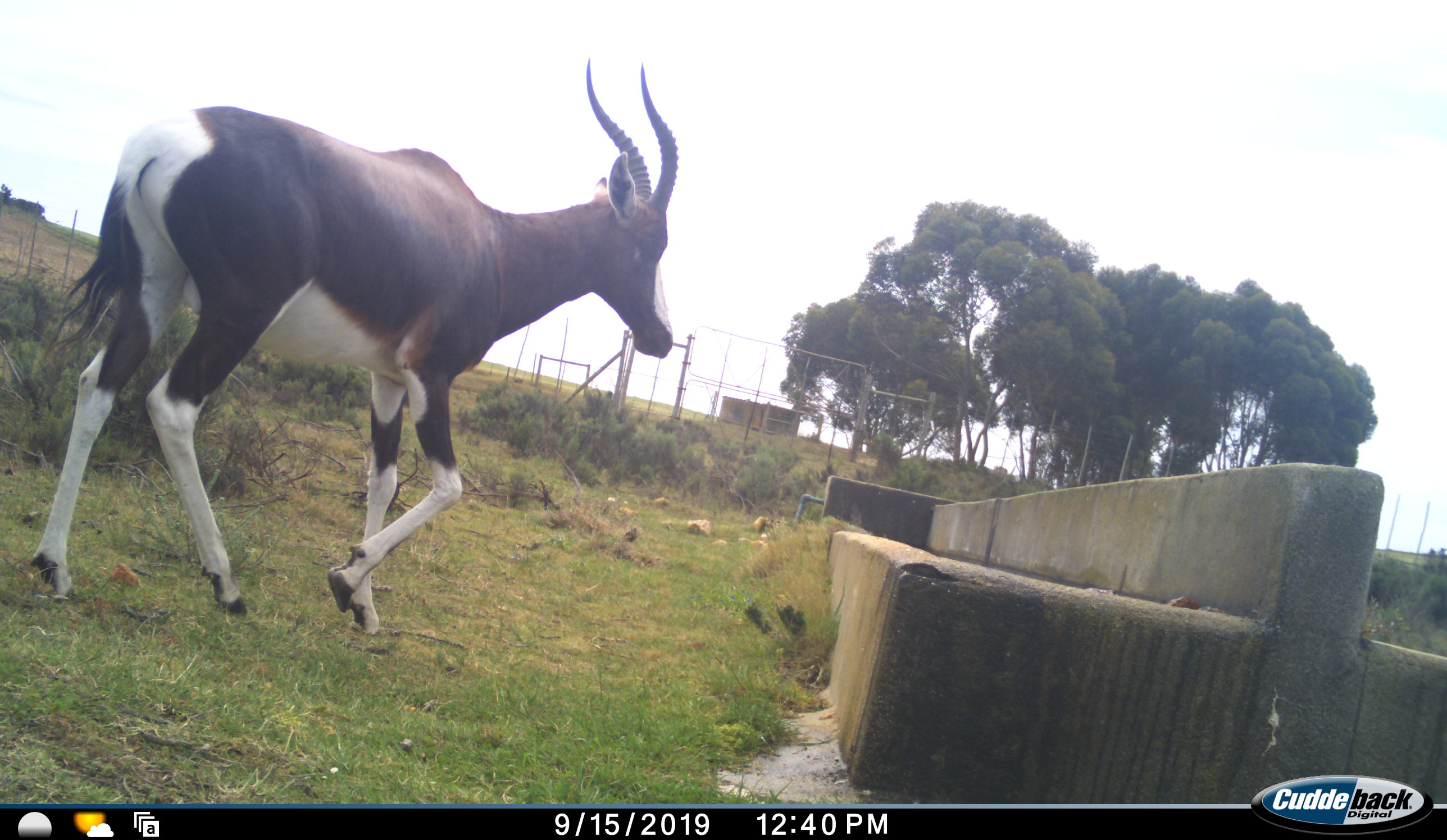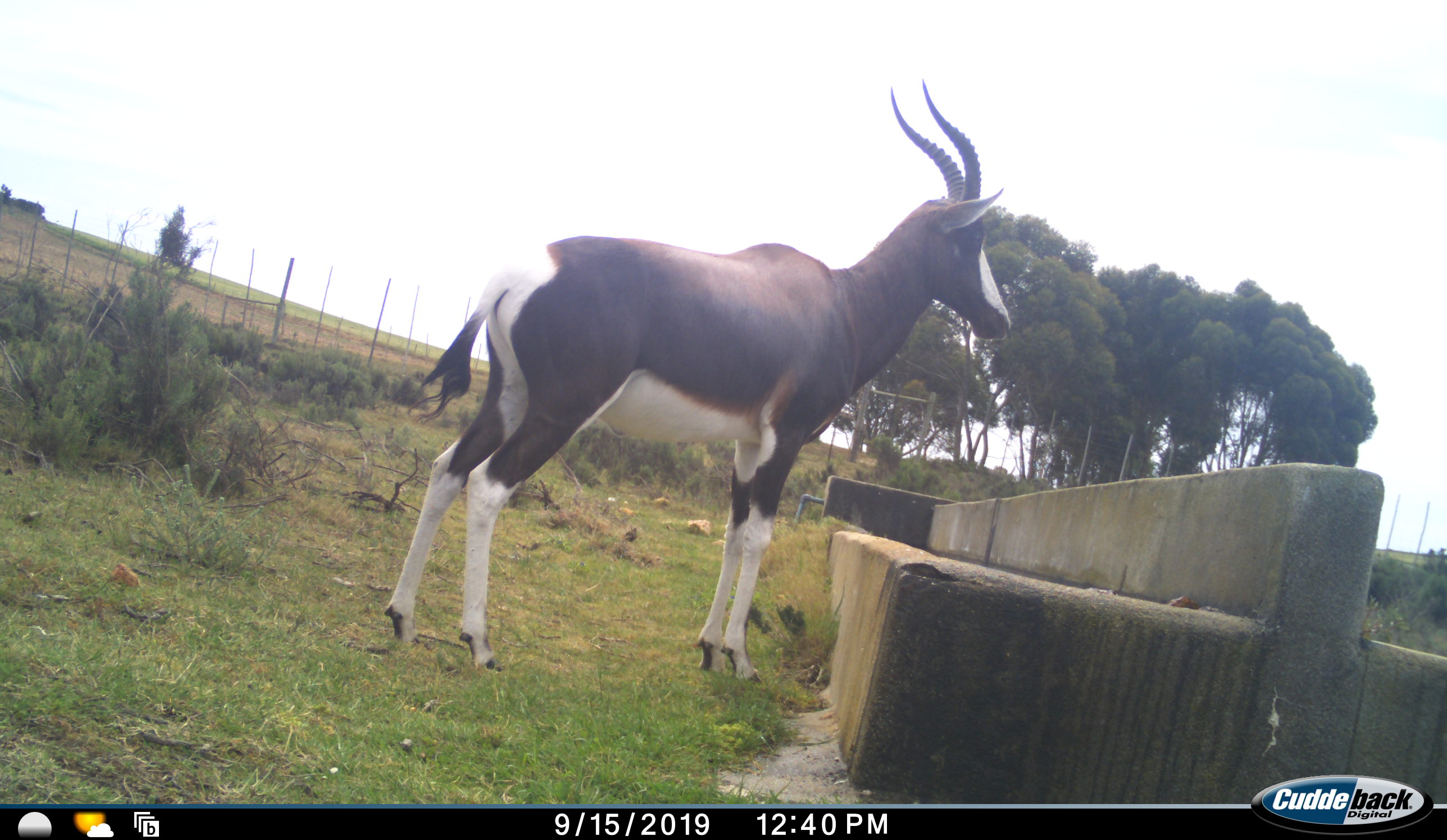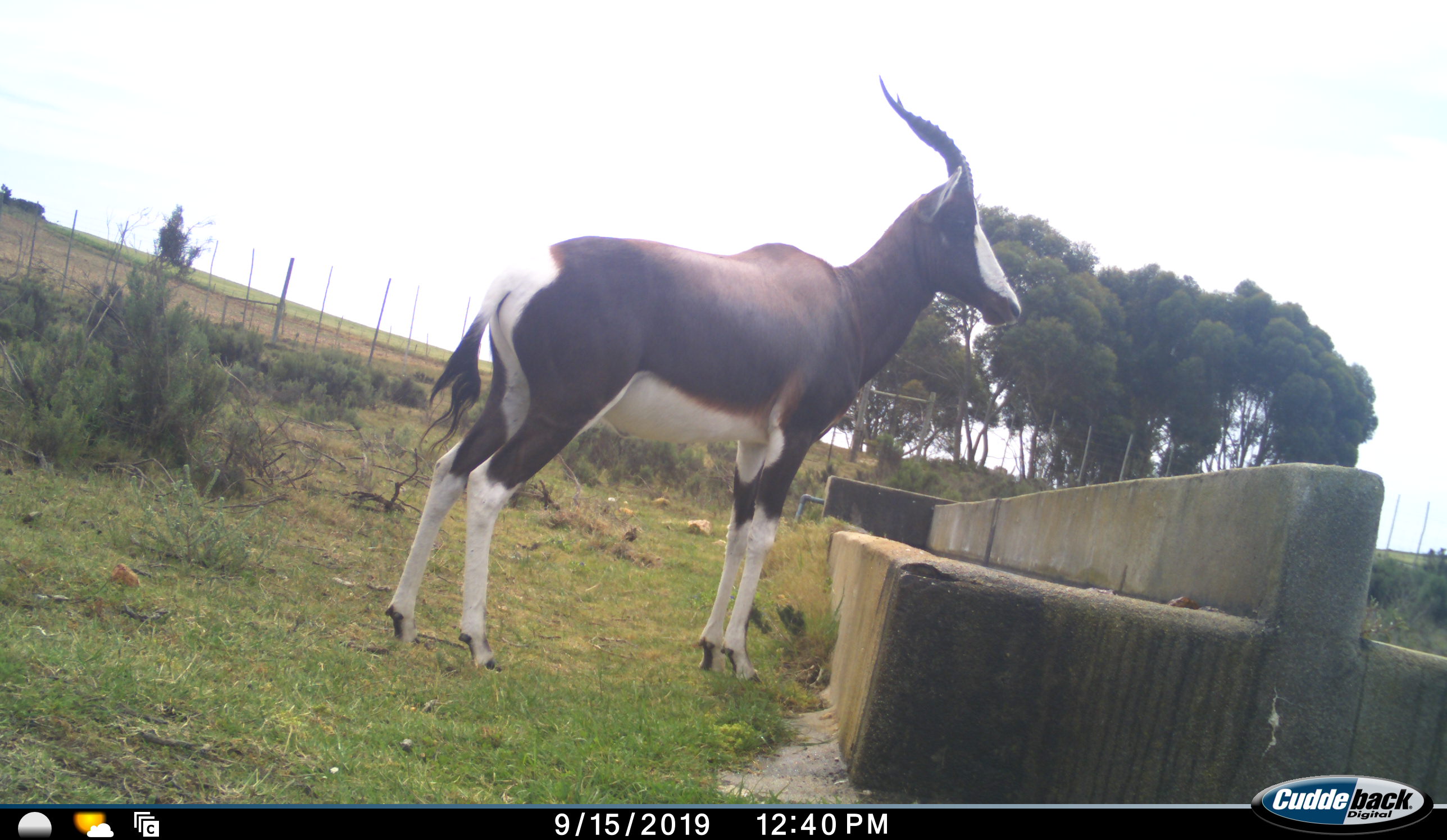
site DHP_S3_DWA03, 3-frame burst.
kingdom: Animalia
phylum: Chordata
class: Mammalia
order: Artiodactyla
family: Bovidae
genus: Damaliscus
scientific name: Damaliscus pygargus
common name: bontebok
Bontebok (Damaliscus pygargus), count 1. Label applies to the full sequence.